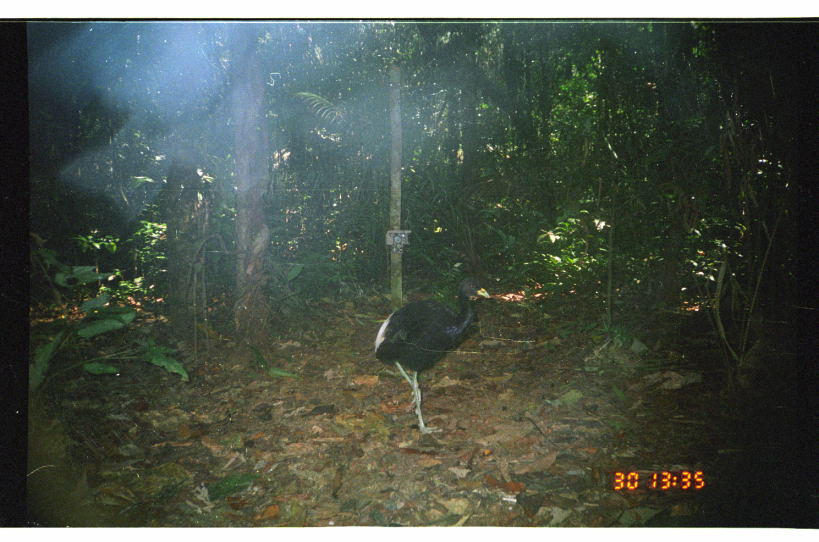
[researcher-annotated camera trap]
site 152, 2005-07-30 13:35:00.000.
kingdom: Animalia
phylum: Chordata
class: Aves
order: Gruiformes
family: Psophiidae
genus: Psophia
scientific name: Psophia leucoptera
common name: pale-winged trumpeter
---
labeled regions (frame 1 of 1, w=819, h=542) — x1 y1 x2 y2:
psophia leucoptera: 373 277 491 434